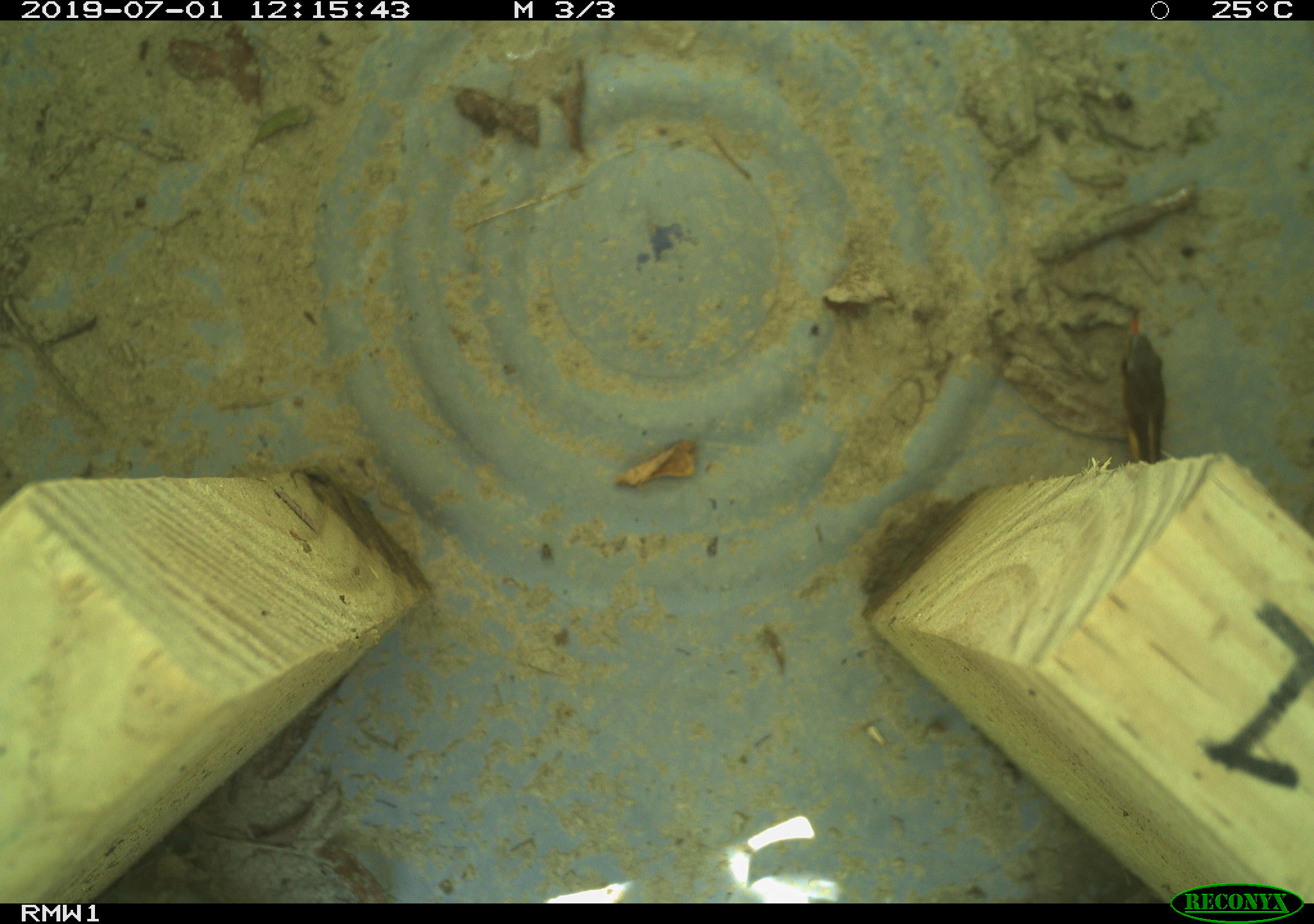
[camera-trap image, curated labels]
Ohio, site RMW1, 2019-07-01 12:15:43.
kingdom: Animalia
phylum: Chordata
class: Reptilia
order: Squamata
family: Colubridae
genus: Thamnophis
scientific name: Thamnophis sirtalis sirtalis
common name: eastern gartersnake